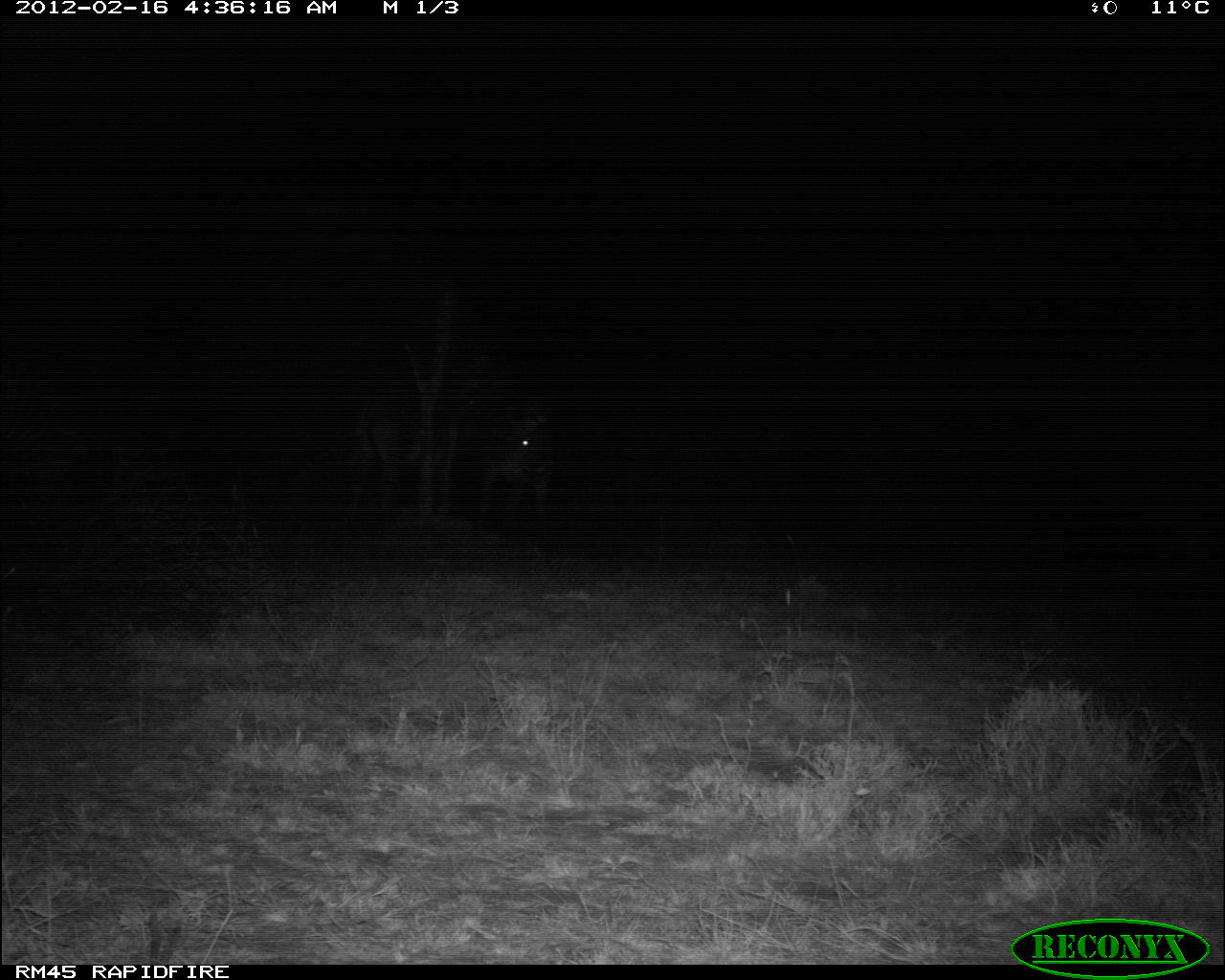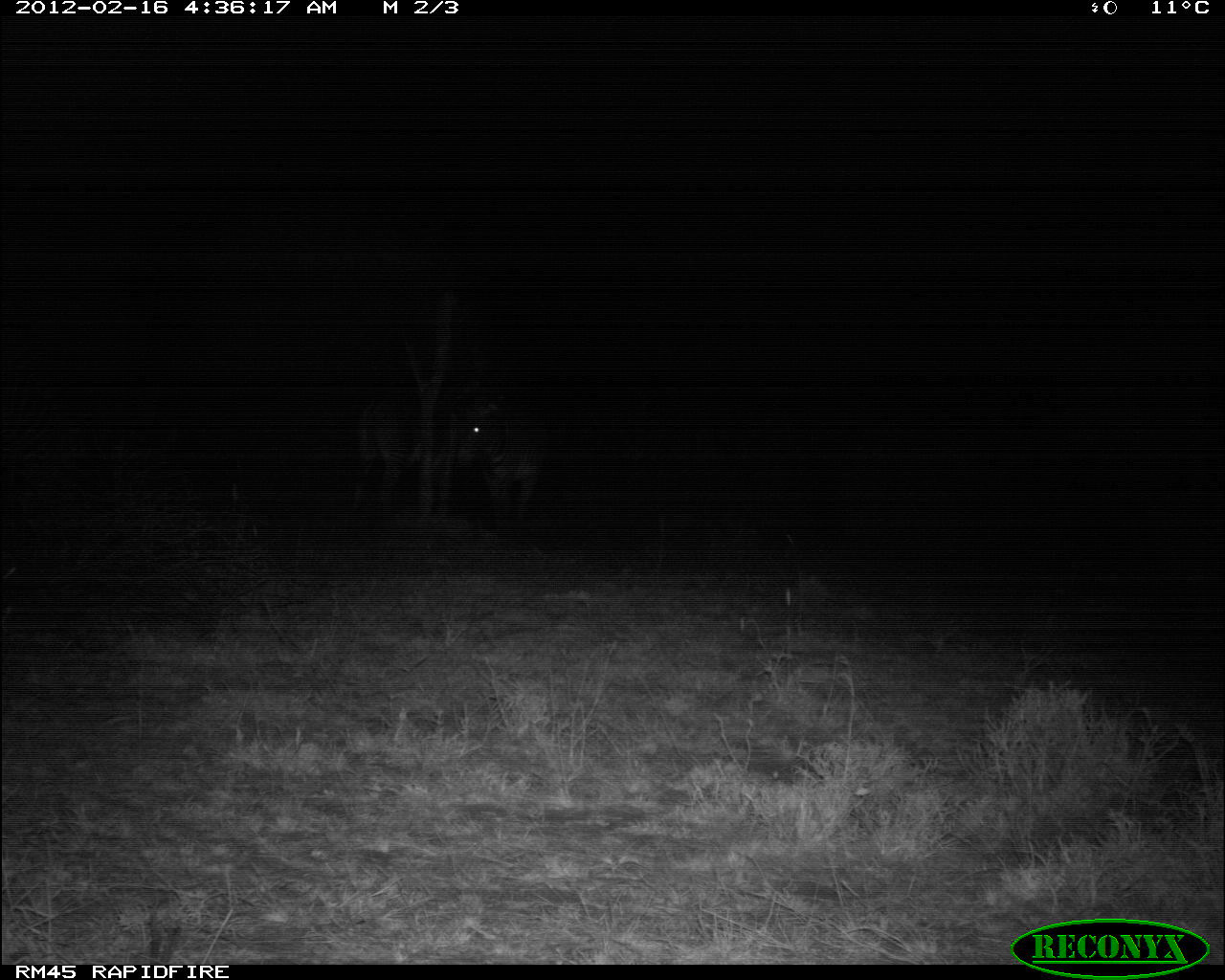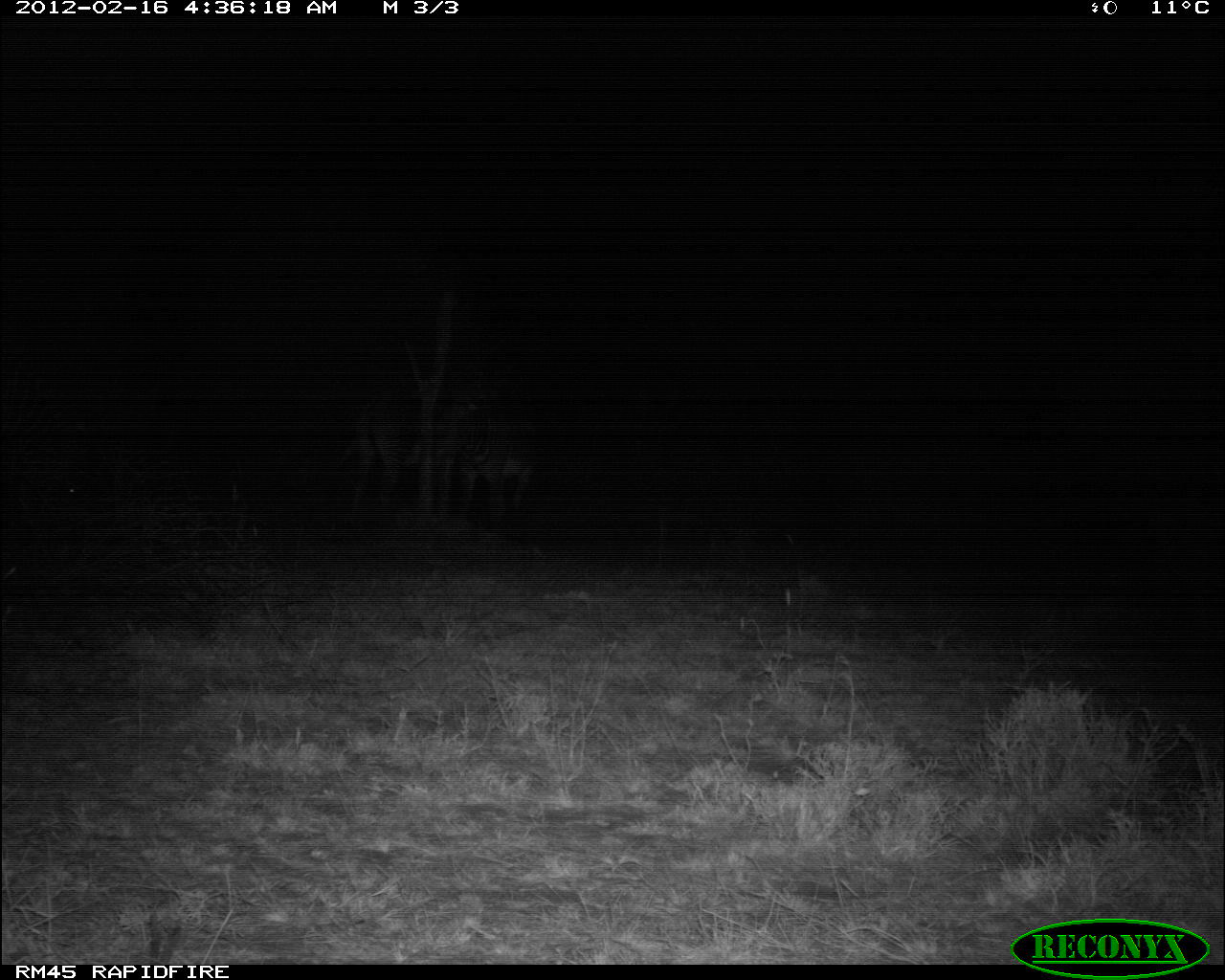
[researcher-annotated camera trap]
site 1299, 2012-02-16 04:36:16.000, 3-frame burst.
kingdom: Animalia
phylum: Chordata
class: Mammalia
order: Perissodactyla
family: Equidae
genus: Equus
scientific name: Equus grevyi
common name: grévy's zebra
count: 2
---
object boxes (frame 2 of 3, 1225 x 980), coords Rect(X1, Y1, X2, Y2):
equus grevyi: Rect(347, 379, 457, 517); Rect(452, 393, 544, 524)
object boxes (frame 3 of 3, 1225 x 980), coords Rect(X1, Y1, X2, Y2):
equus grevyi: Rect(347, 379, 457, 517); Rect(452, 393, 544, 524)